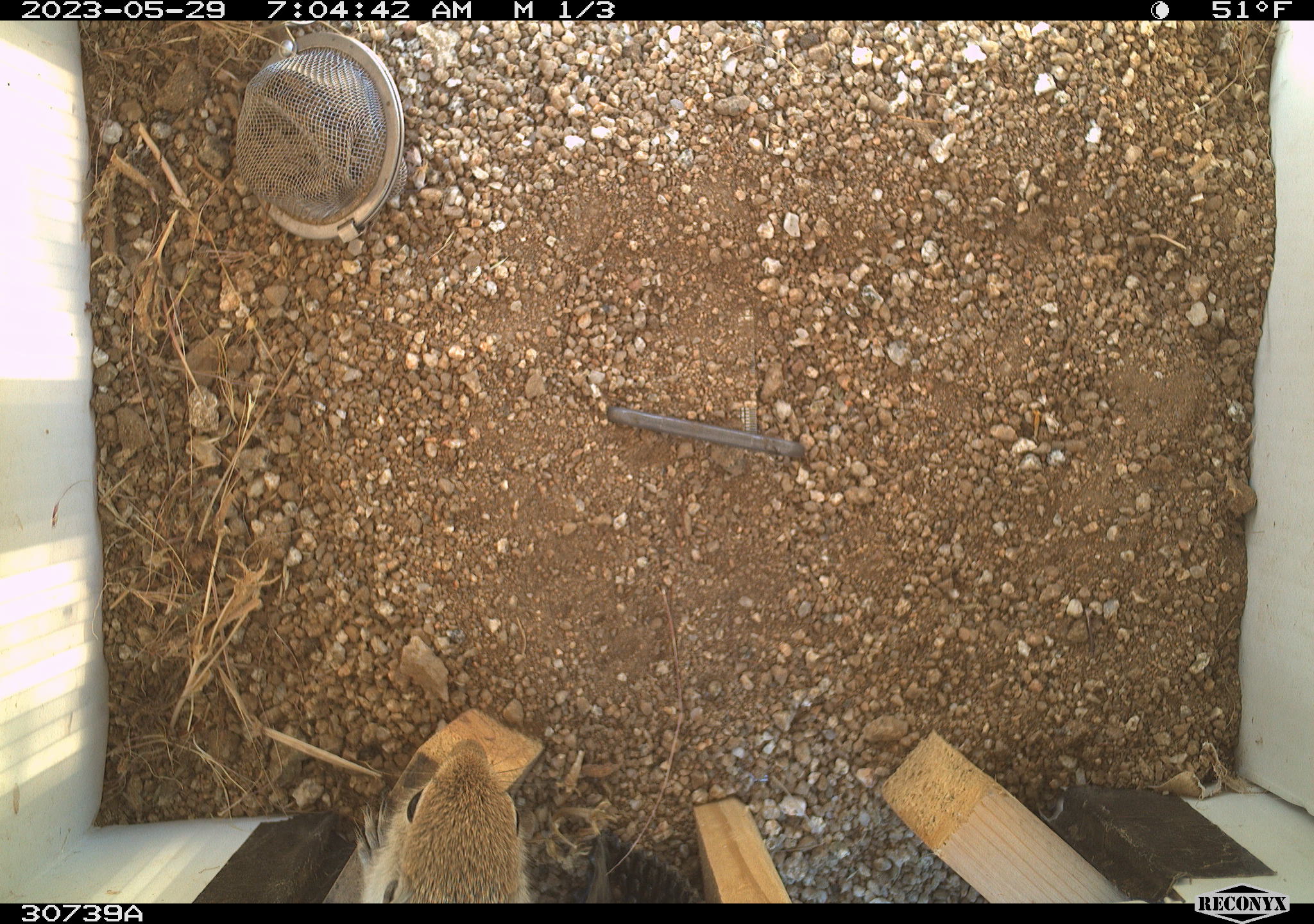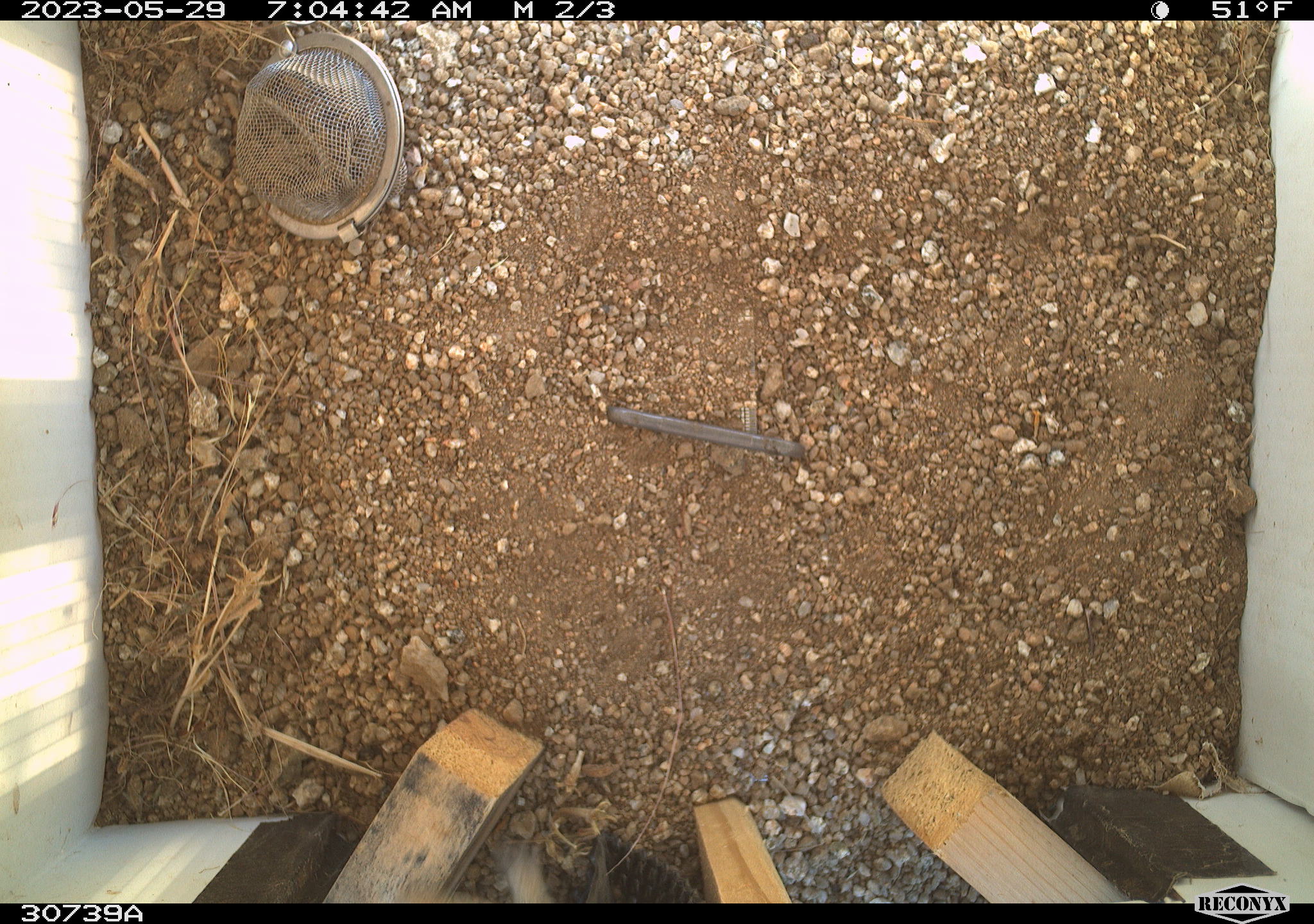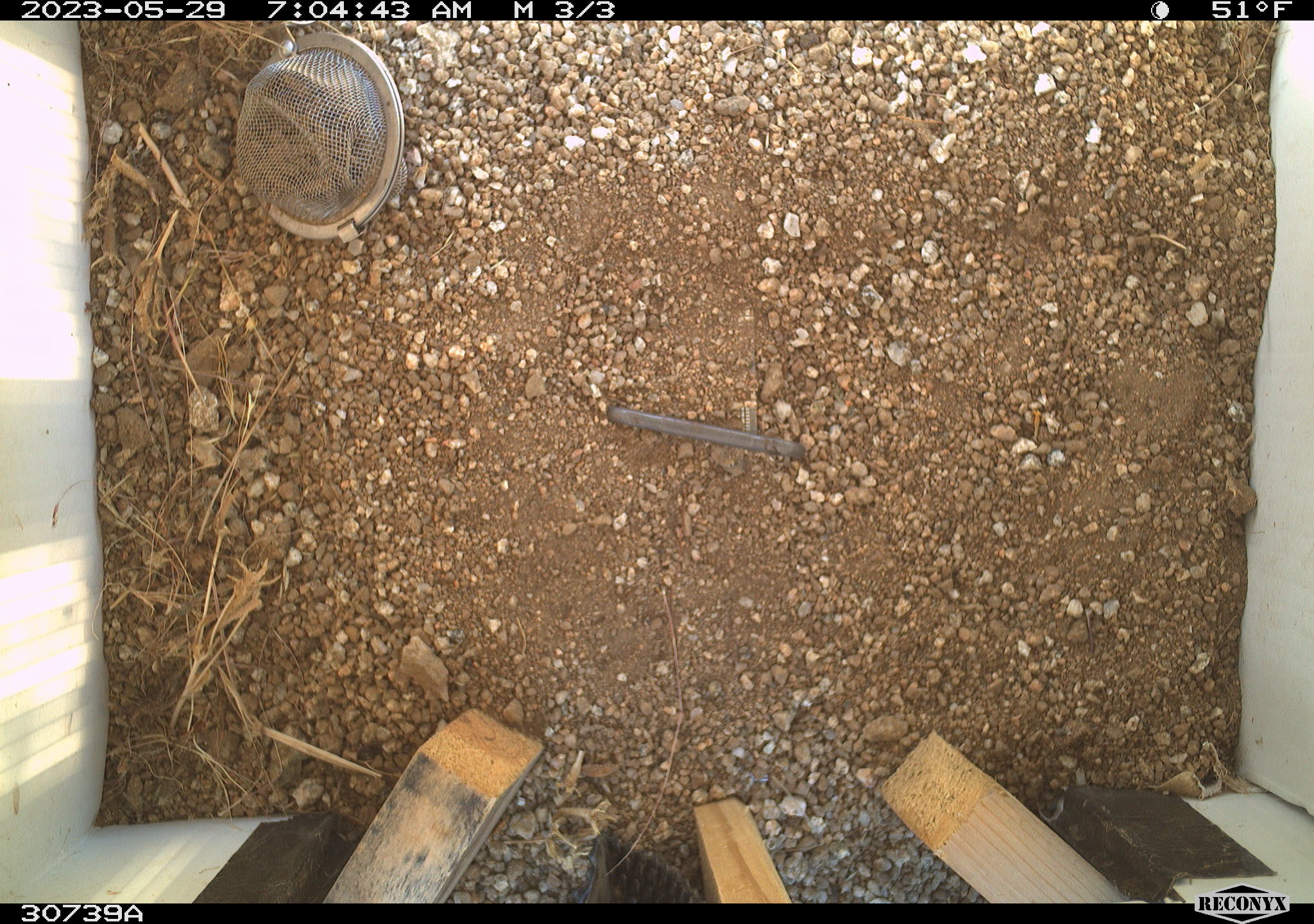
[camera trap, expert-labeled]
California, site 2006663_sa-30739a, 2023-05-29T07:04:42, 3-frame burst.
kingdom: Animalia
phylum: Chordata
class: Mammalia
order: Rodentia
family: Sciuridae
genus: Ammospermophilus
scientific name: Ammospermophilus leucurus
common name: white-tailed antelope squirrel